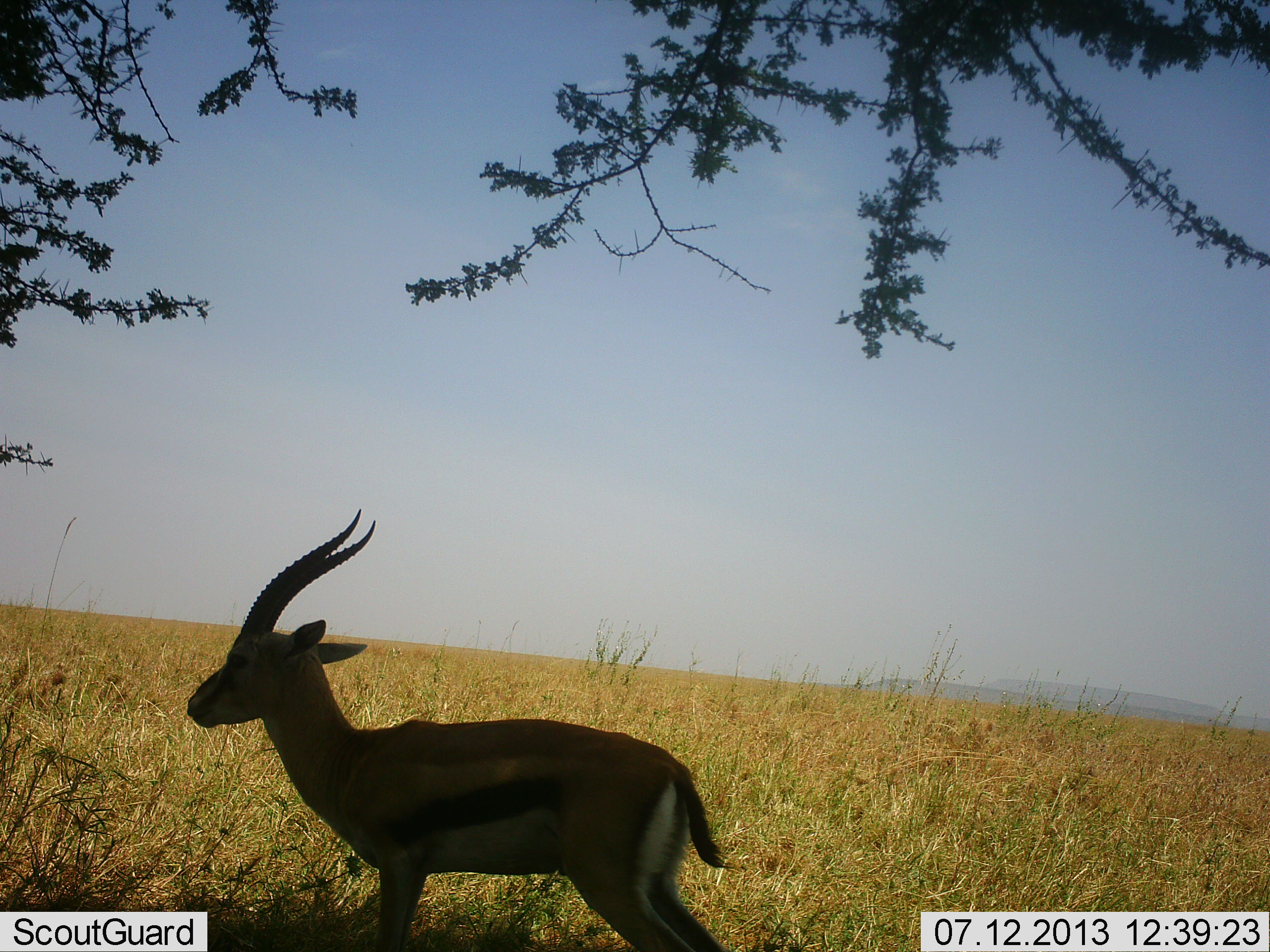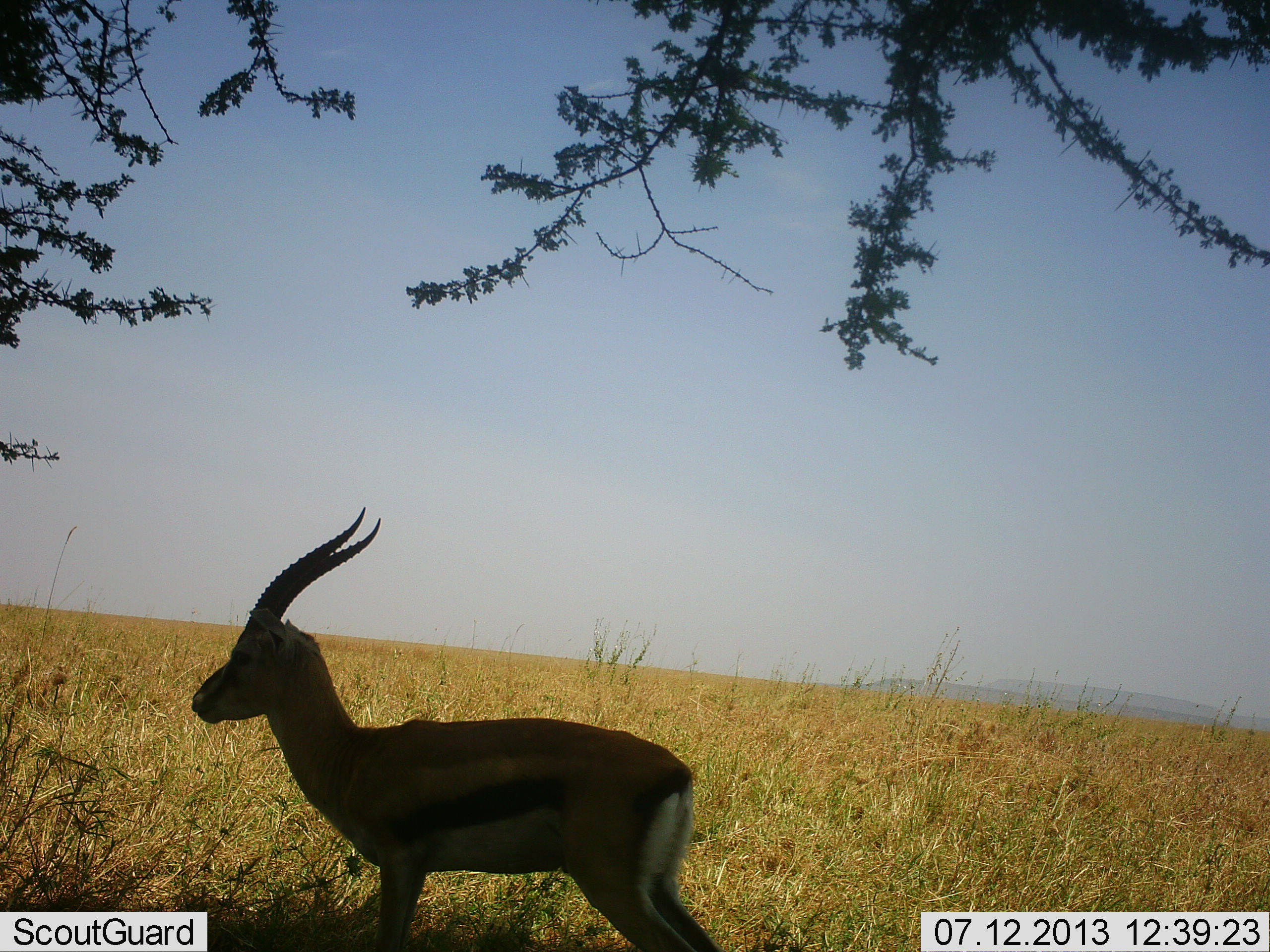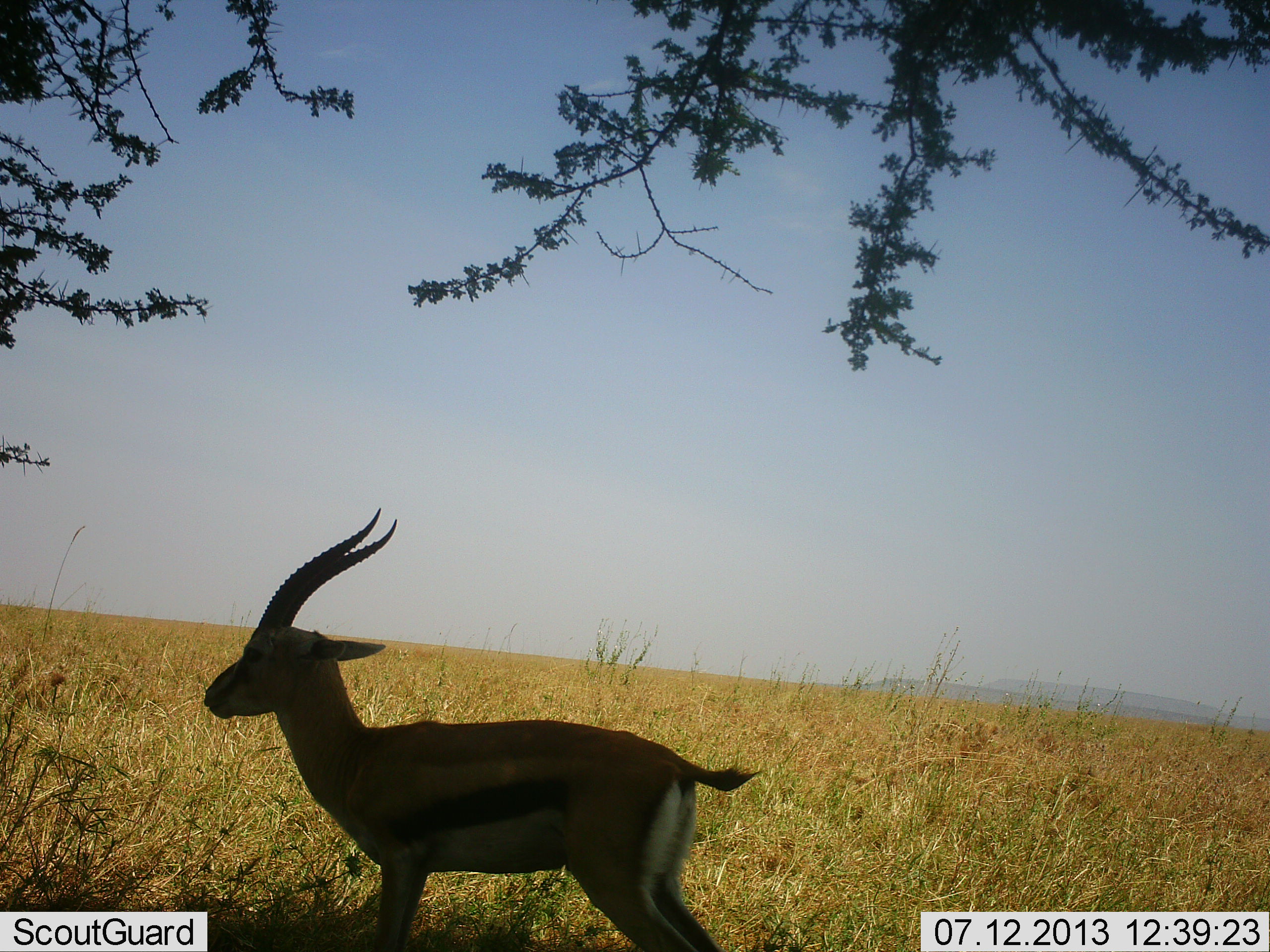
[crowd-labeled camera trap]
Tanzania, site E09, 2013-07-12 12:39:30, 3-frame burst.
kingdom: Animalia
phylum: Chordata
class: Mammalia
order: Artiodactyla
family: Bovidae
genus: Eudorcas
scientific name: Eudorcas thomsonii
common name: thomson's gazelle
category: gazellethomsons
Gazellethomsons (thomson's gazelle) (Eudorcas thomsonii), count 1. Behavior (volunteer vote fractions): standing 94%, resting 3%, moving 3%, interacting 0%. Young present (vote fraction): 0%. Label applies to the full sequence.